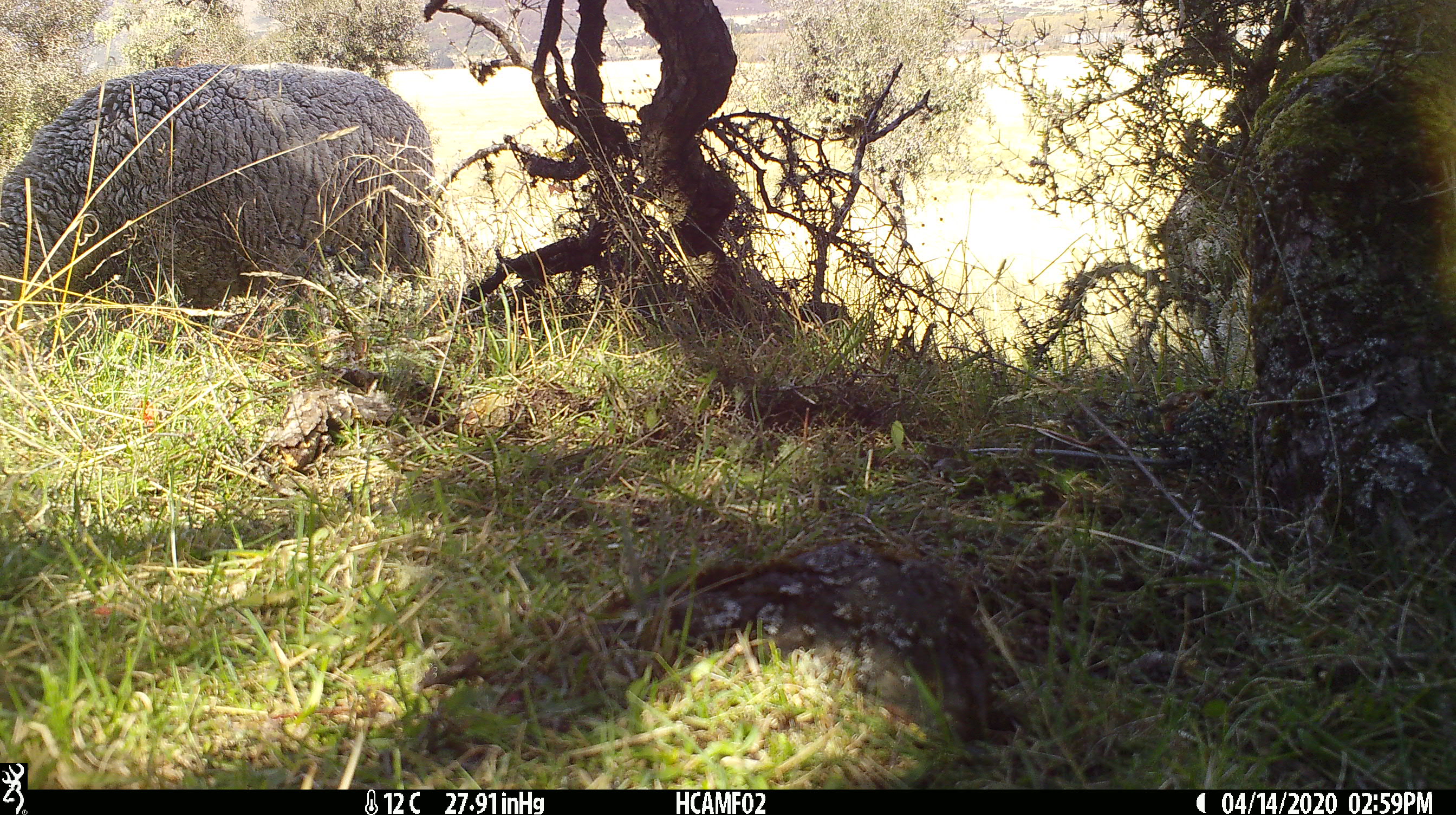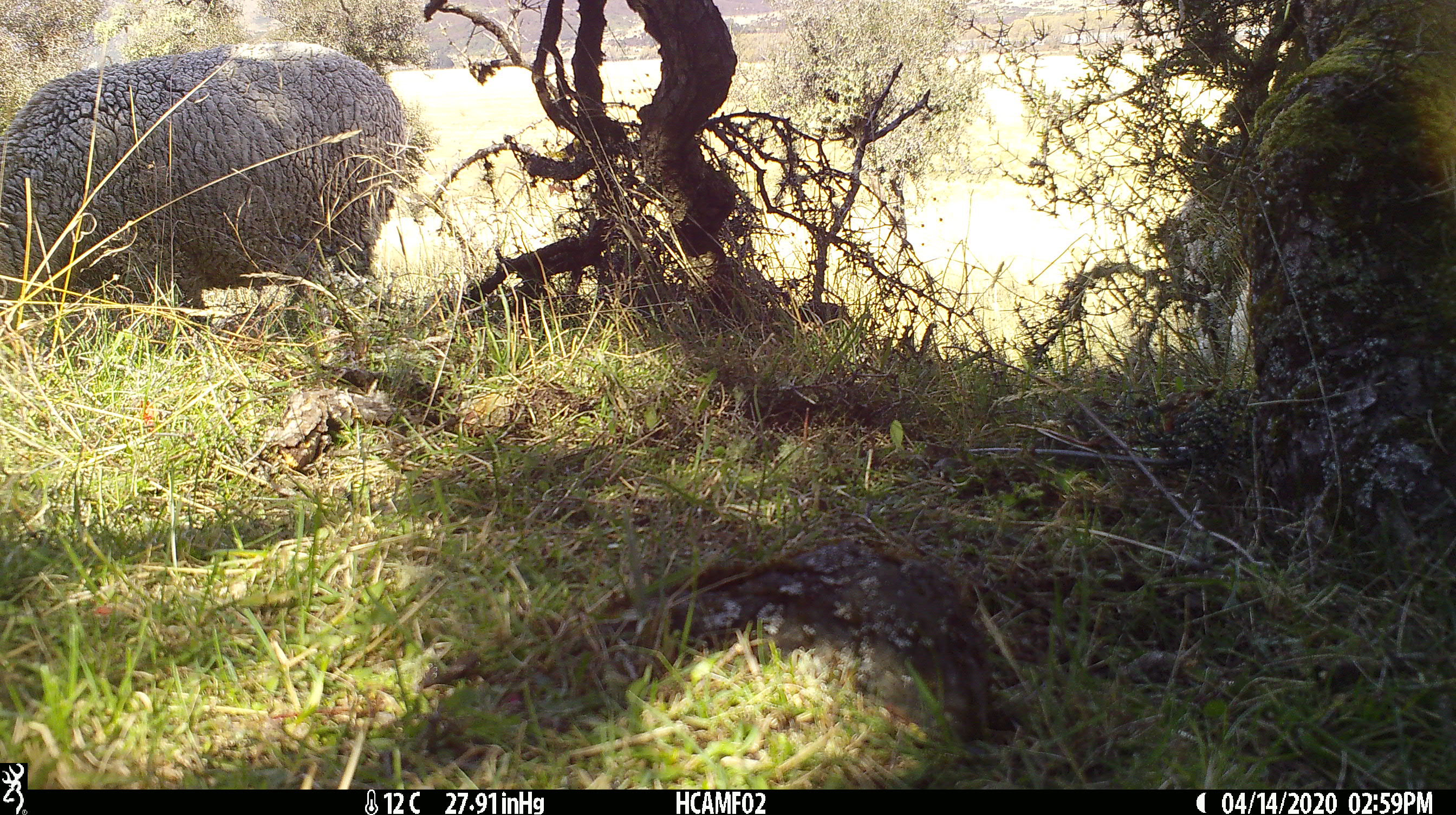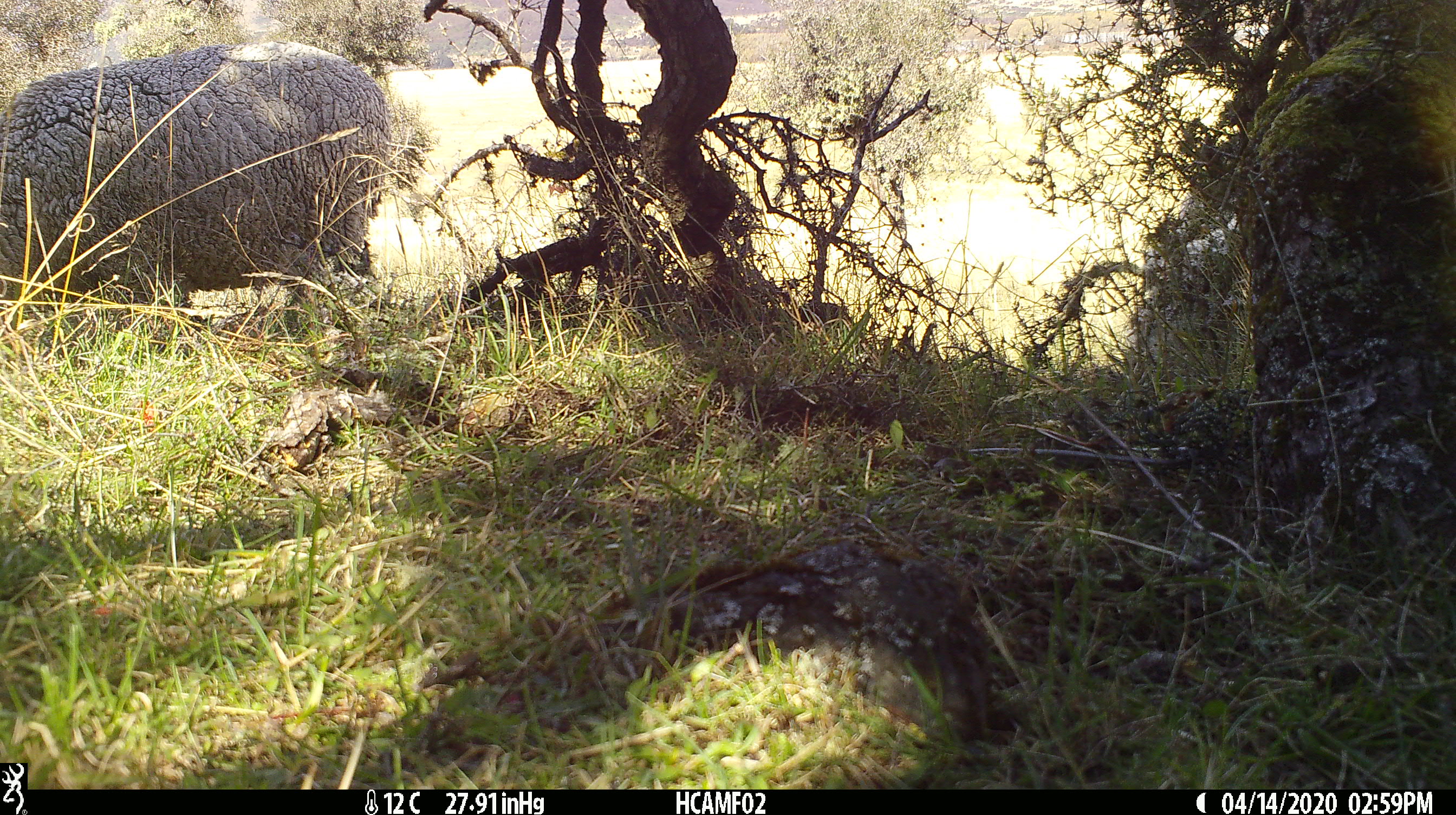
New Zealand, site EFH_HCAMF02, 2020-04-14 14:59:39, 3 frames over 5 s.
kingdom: Animalia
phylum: Chordata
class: Mammalia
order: Artiodactyla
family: Bovidae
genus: Ovis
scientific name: Ovis aries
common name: domestic sheep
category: sheep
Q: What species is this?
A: Sheep (domestic sheep) (Ovis aries).